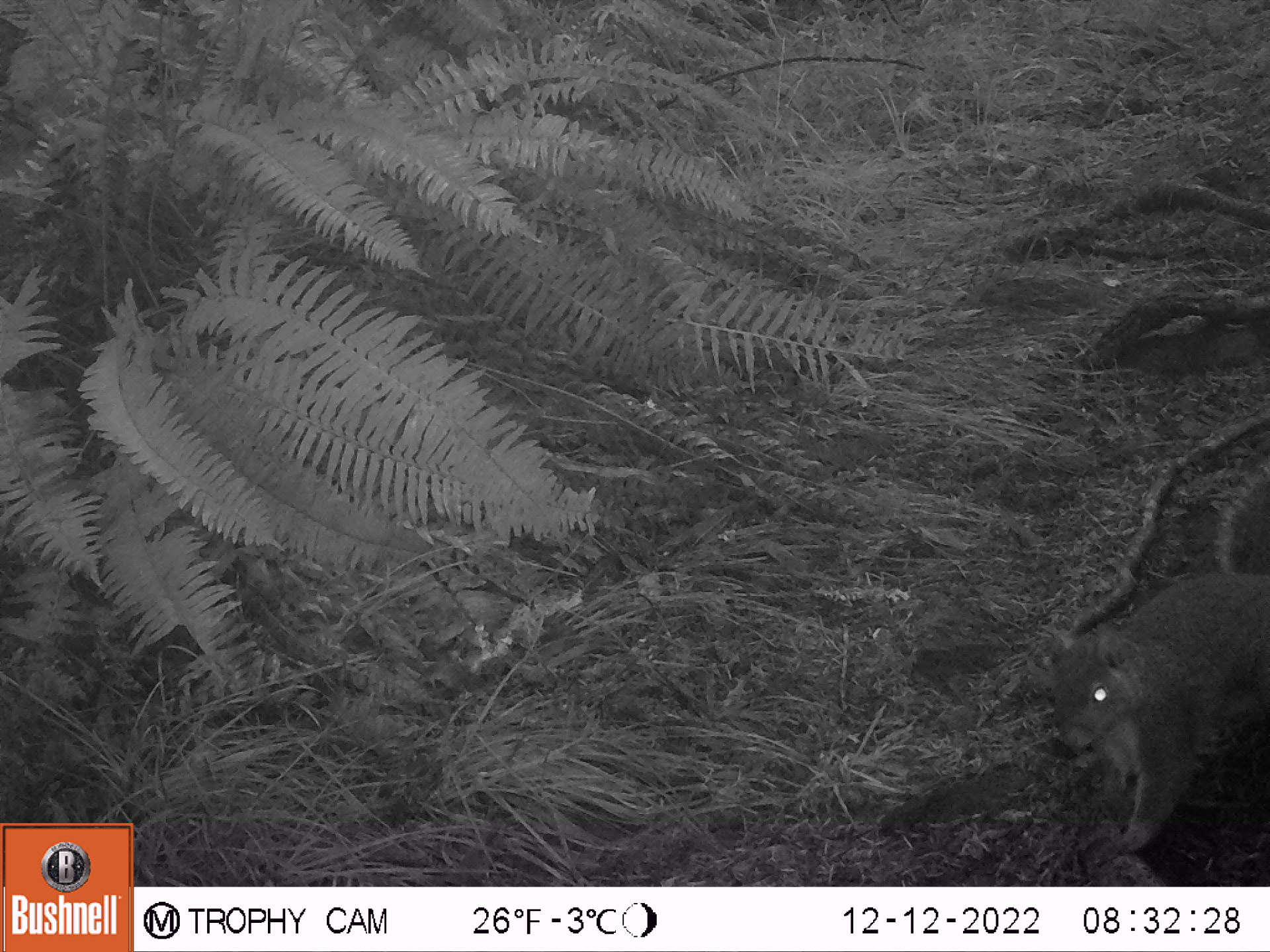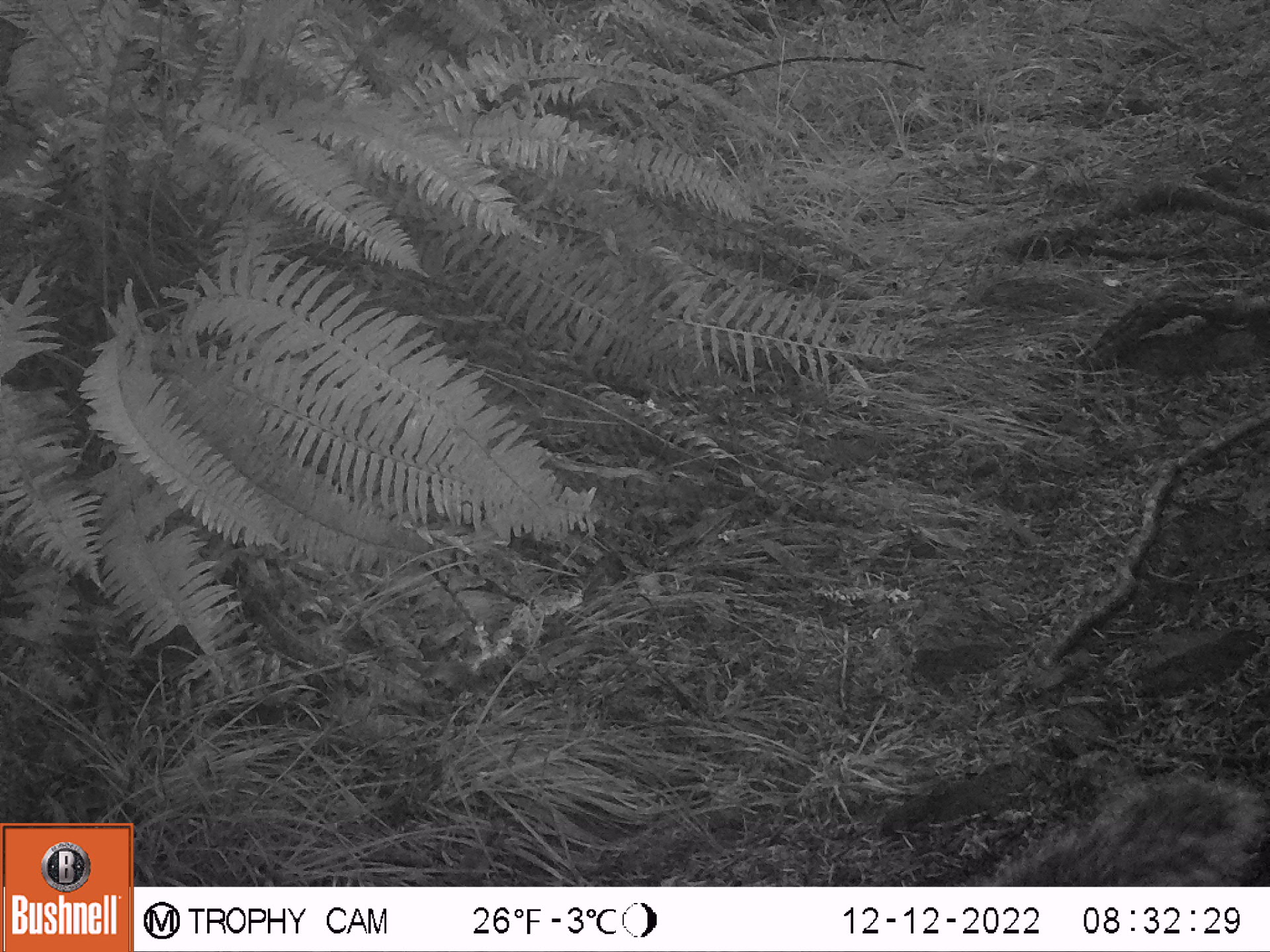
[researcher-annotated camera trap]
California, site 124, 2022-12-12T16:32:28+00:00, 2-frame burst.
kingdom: Animalia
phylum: Chordata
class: Mammalia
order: Rodentia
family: Sciuridae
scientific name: Sciuridae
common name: squirrel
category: unknown squirrel